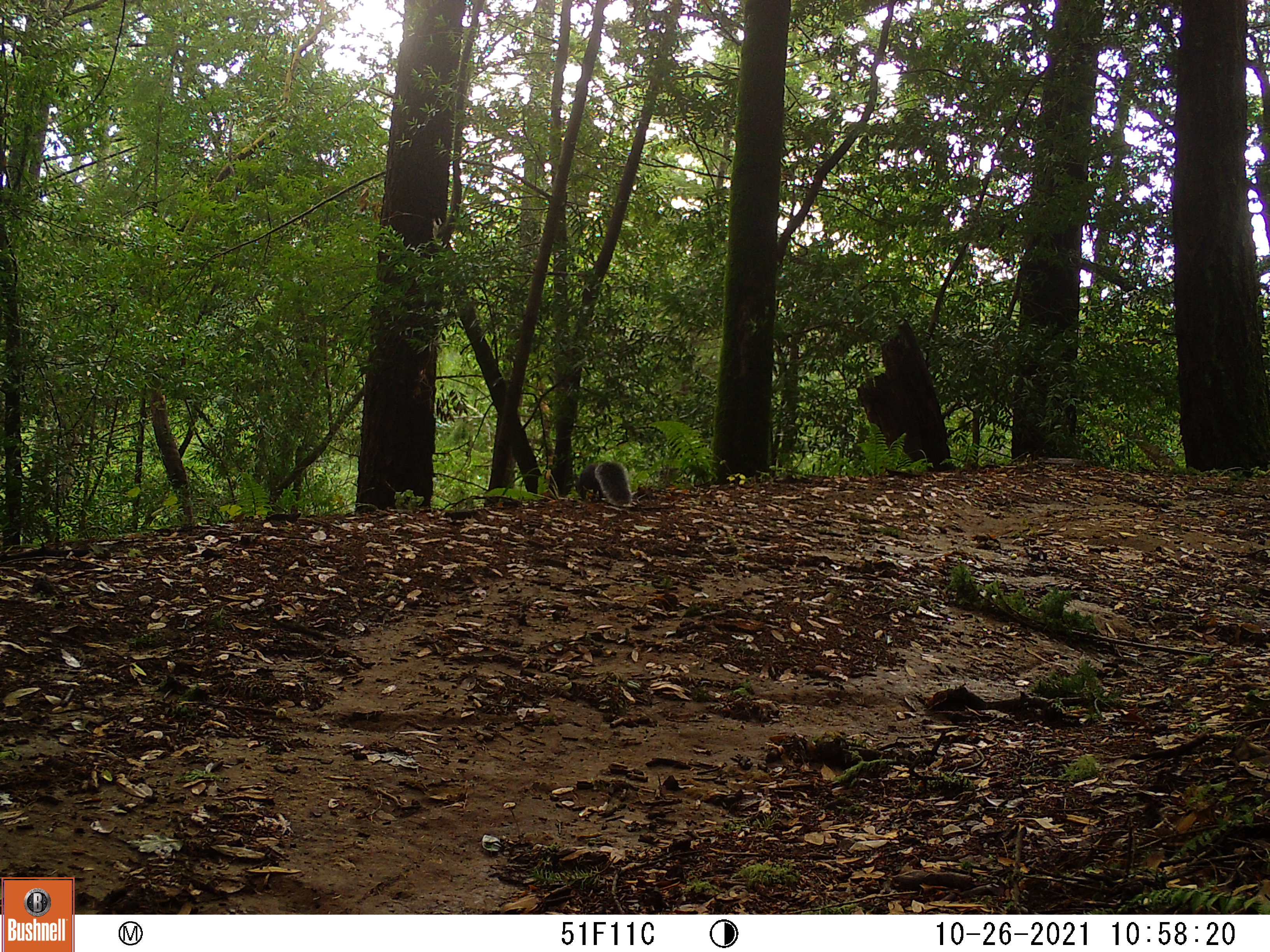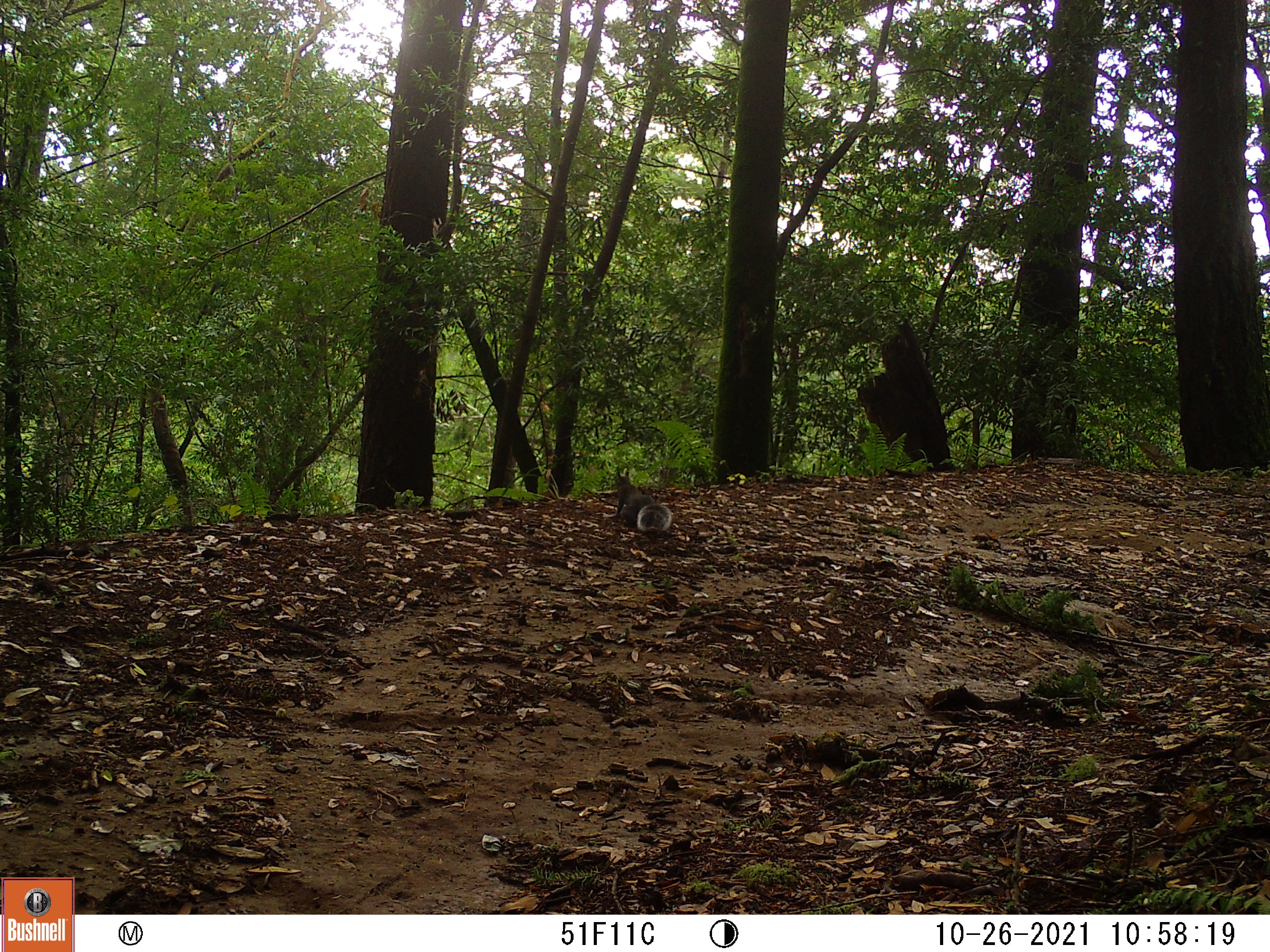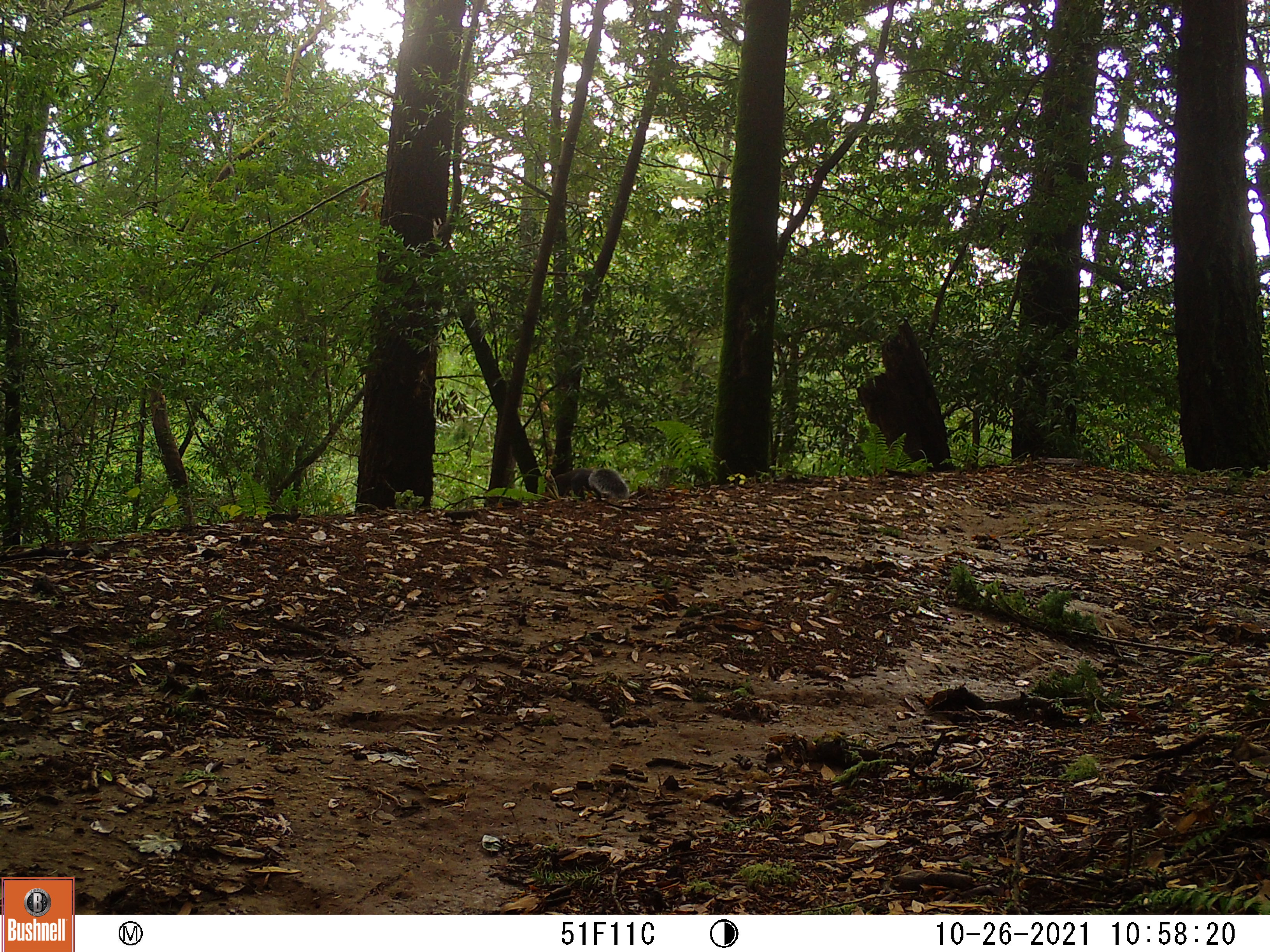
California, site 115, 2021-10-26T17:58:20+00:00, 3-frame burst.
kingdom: Animalia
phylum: Chordata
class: Mammalia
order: Rodentia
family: Sciuridae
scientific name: Sciuridae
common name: squirrel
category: unknown squirrel